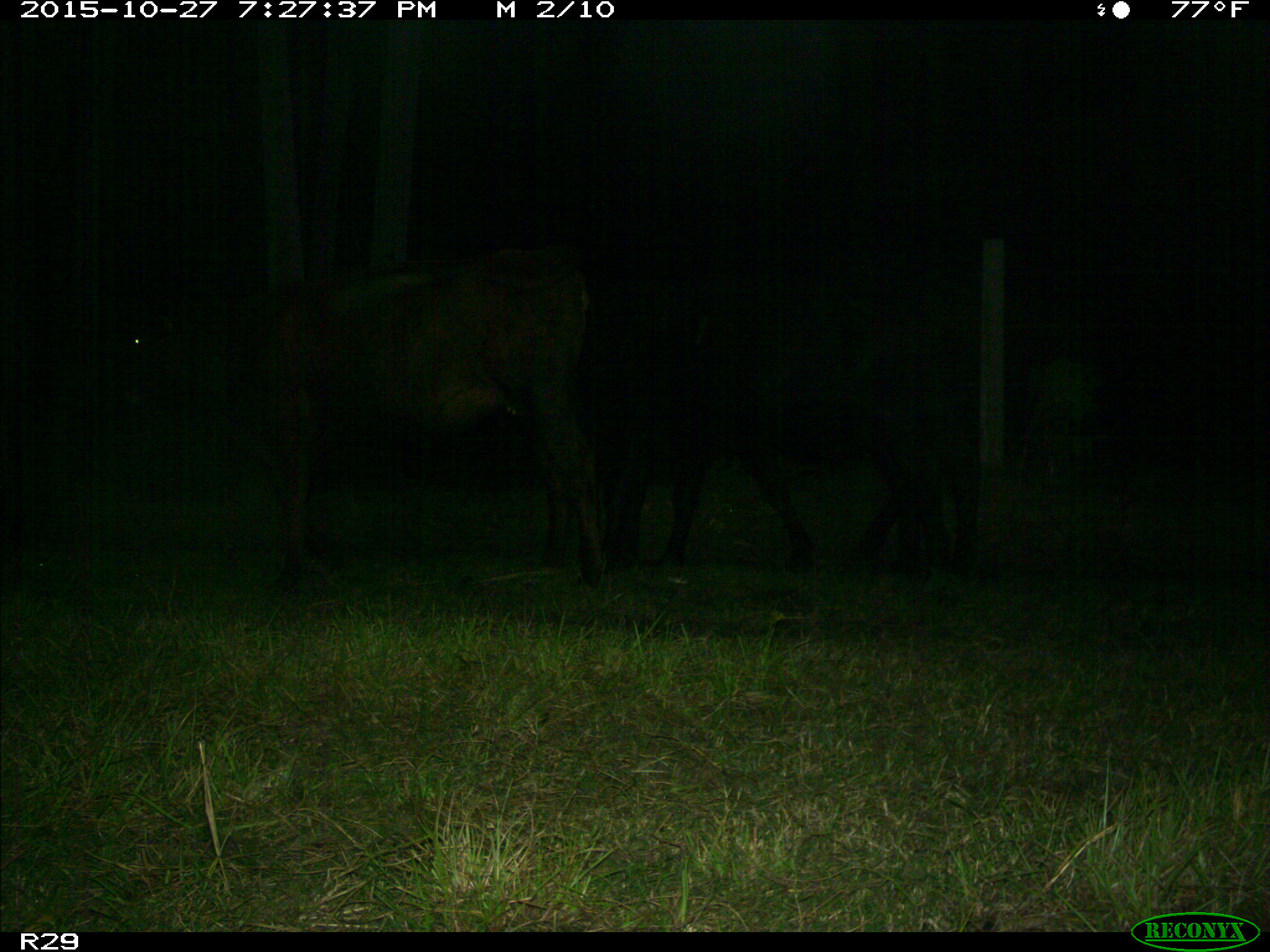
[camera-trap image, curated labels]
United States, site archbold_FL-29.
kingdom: Animalia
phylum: Chordata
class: Mammalia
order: Artiodactyla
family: Bovidae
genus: Bos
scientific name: Bos taurus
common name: domestic cow